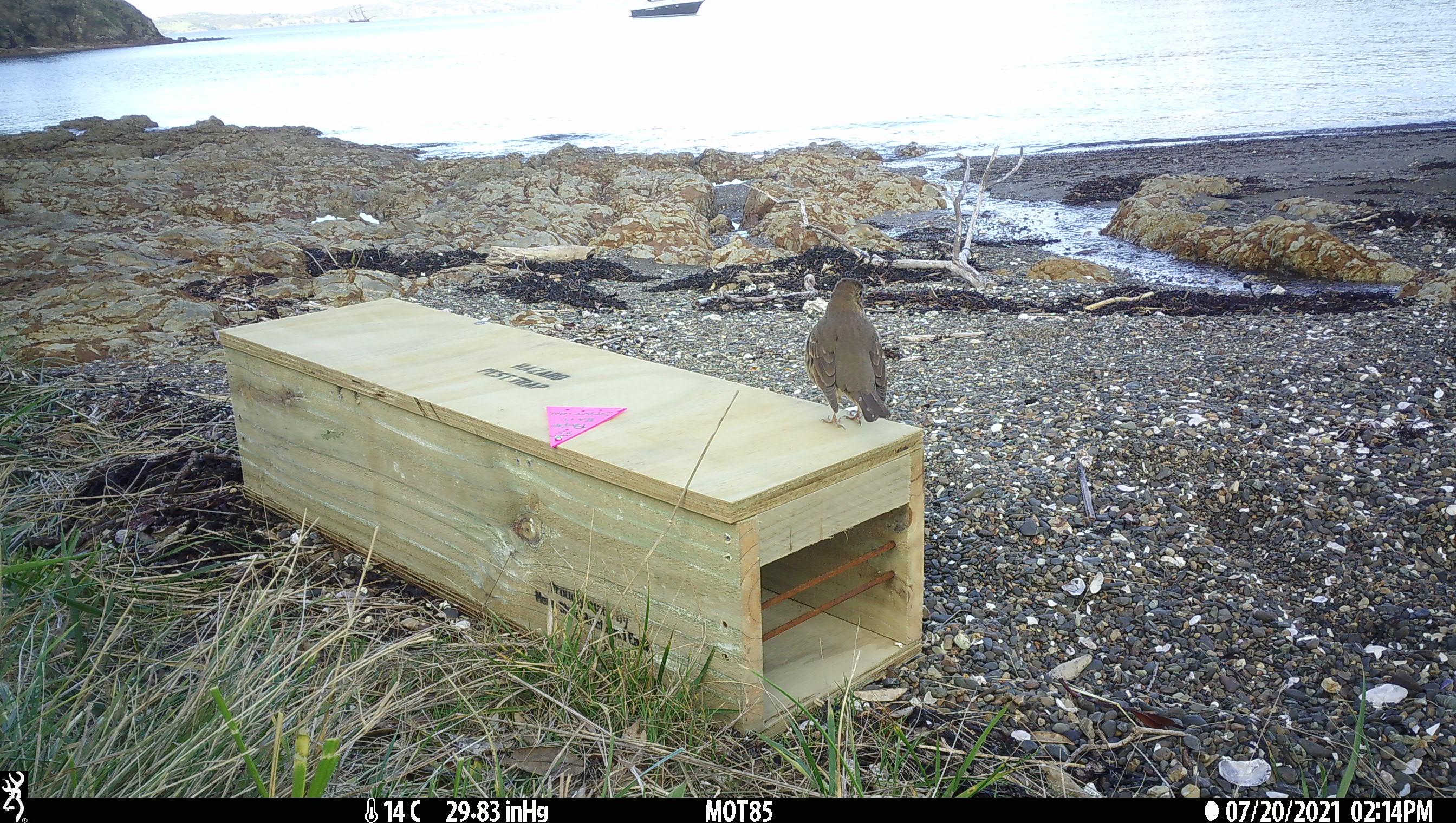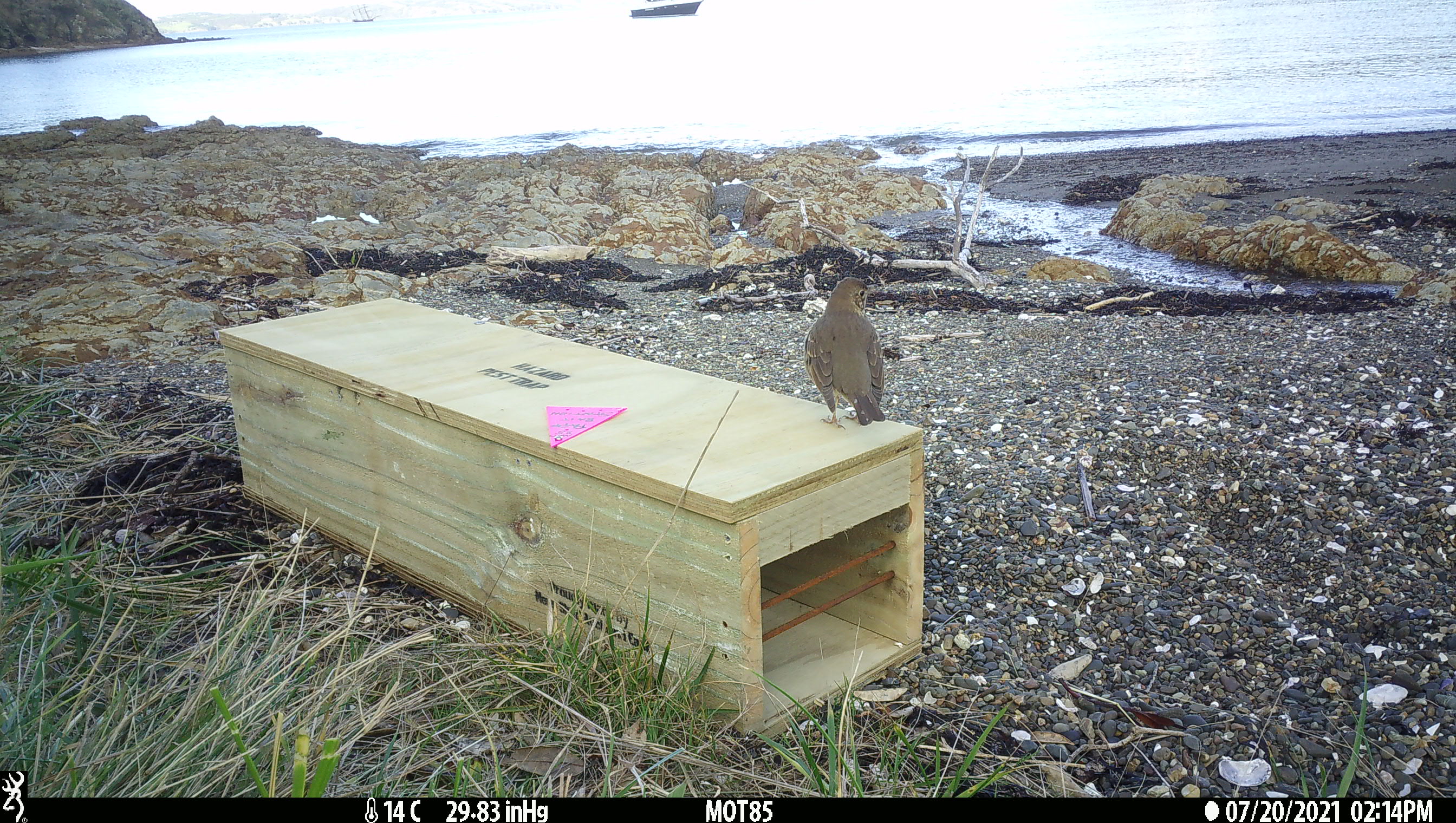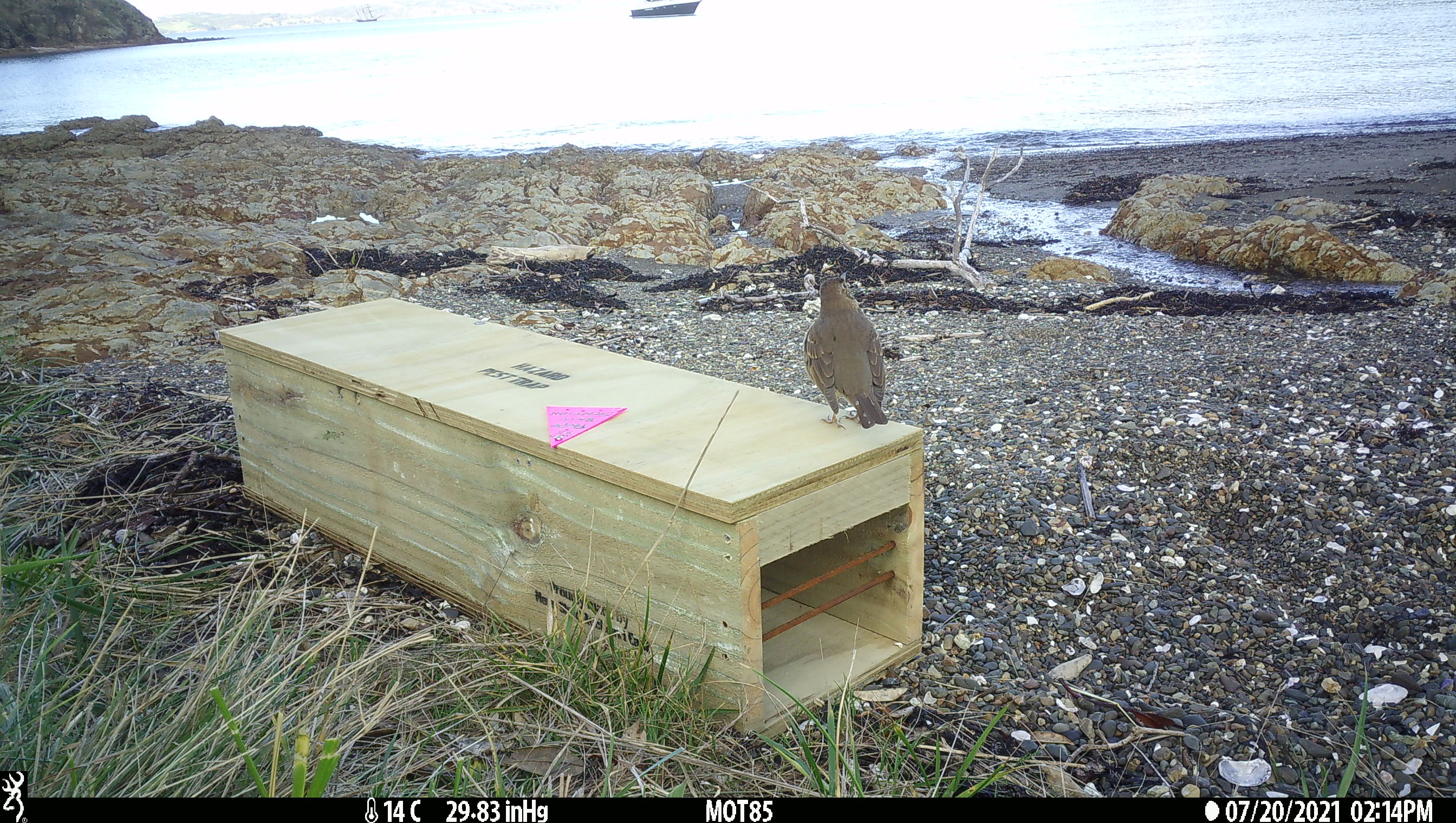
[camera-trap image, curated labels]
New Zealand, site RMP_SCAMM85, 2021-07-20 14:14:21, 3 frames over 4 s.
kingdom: Animalia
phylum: Chordata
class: Aves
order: Passeriformes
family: Turdidae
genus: Turdus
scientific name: Turdus philomelos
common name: song thrush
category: thrush